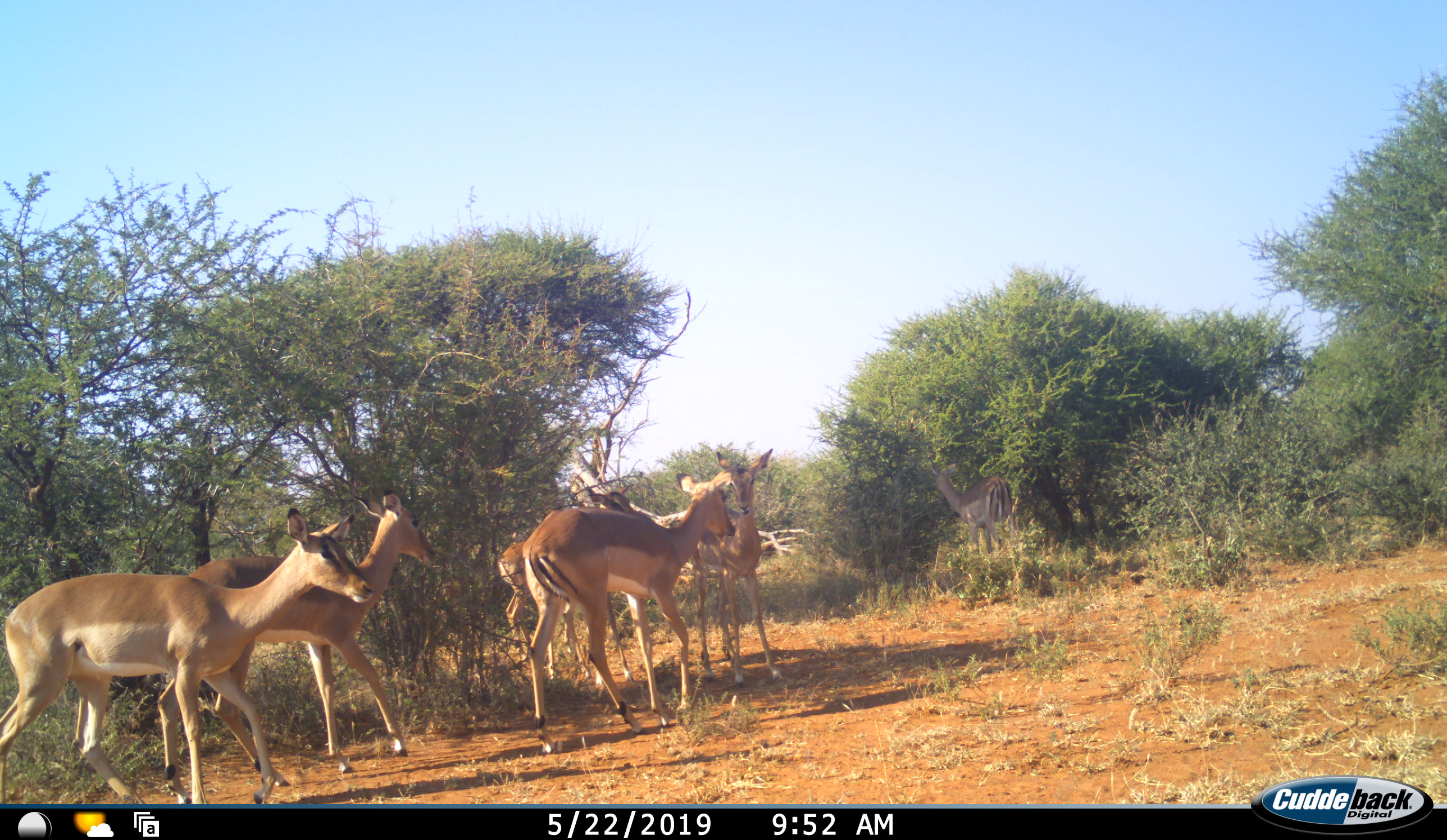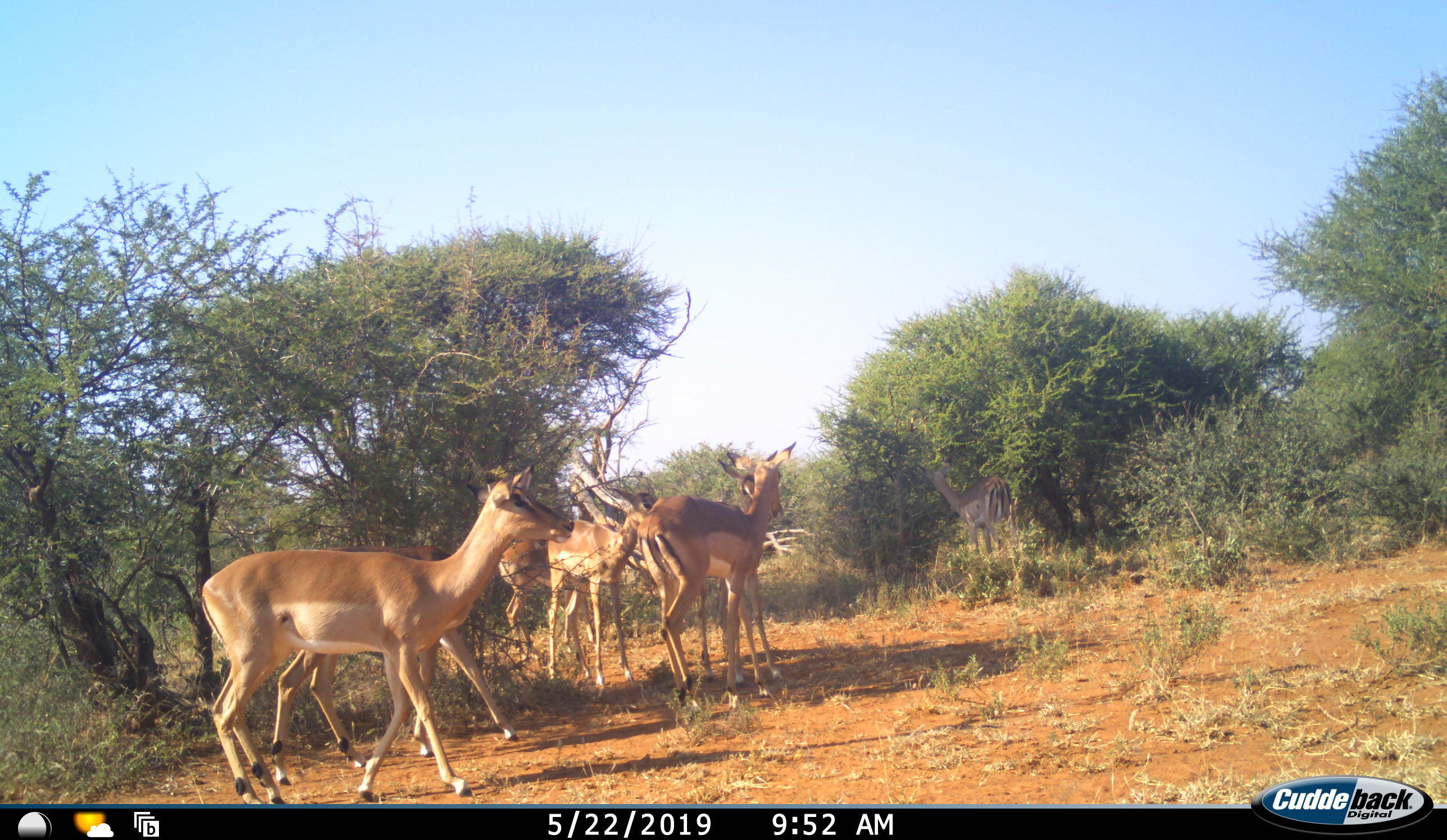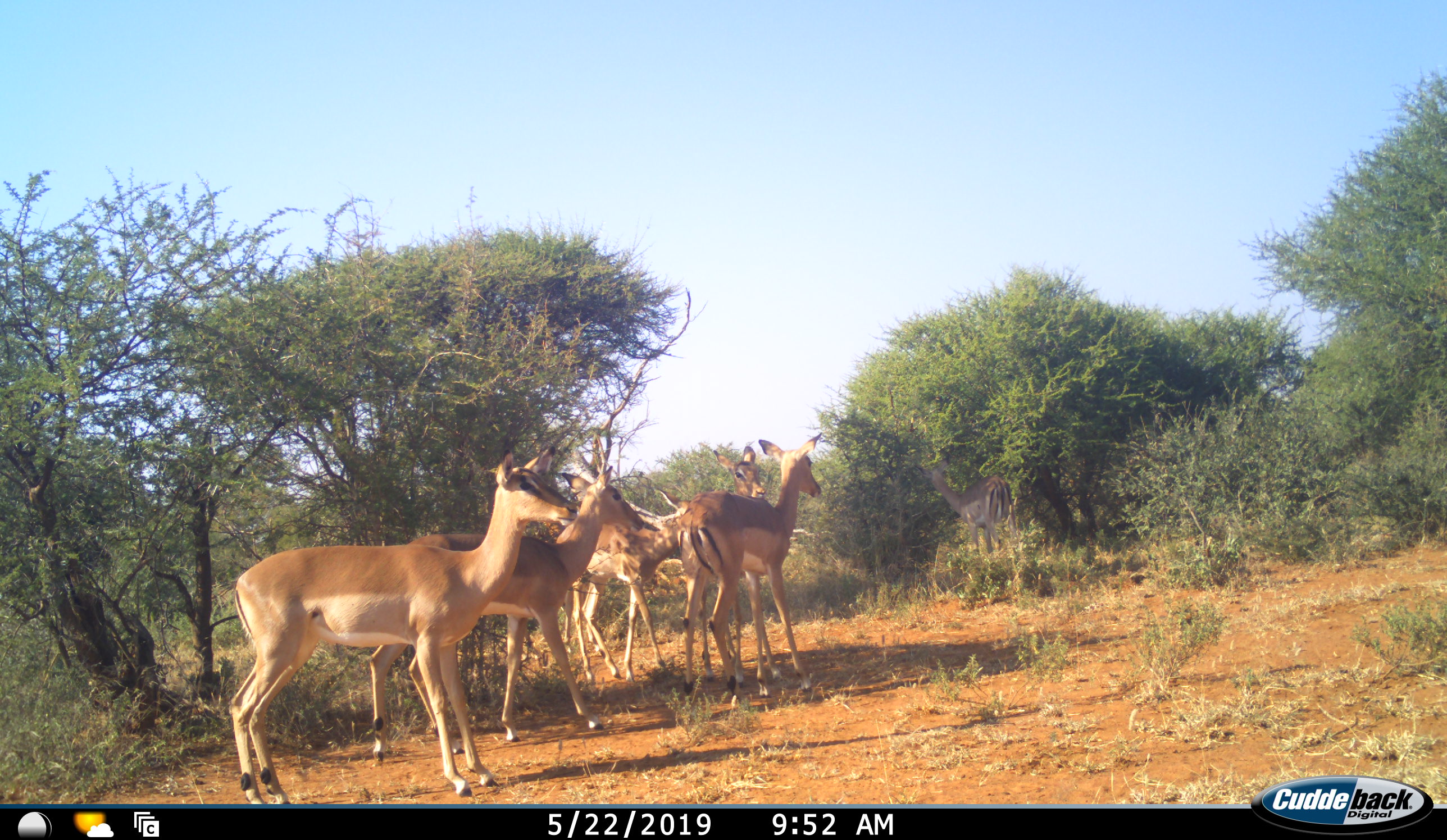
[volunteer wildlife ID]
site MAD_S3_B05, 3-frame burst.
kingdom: Animalia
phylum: Chordata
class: Mammalia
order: Artiodactyla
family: Bovidae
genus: Aepyceros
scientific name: Aepyceros melampus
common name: impala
Impala (Aepyceros melampus), count 5. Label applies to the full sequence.